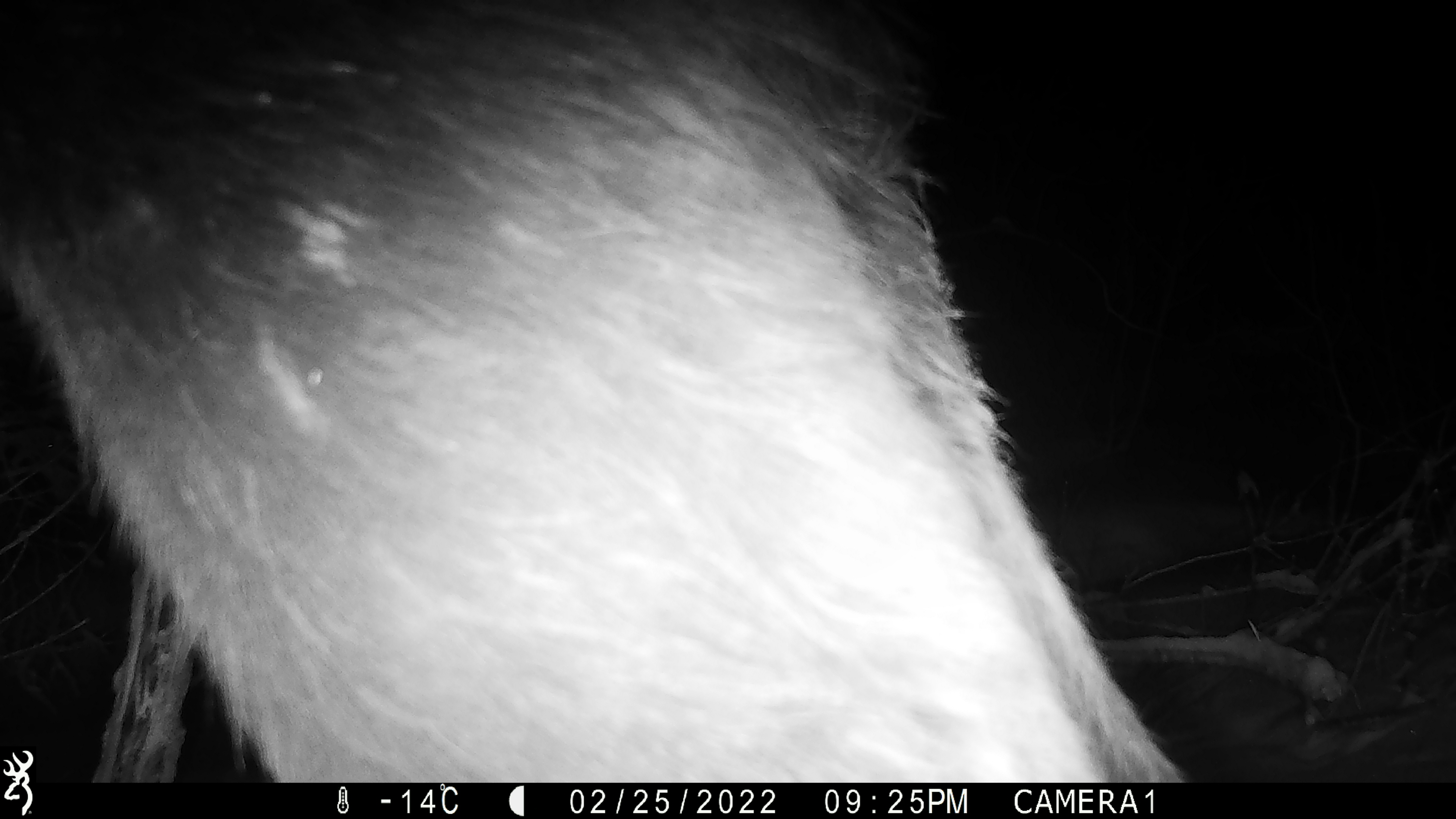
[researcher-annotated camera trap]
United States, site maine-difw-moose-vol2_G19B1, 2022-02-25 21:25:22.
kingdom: Animalia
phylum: Chordata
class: Mammalia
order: Artiodactyla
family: Cervidae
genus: Alces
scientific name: Alces alces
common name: moose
Moose (Alces alces).